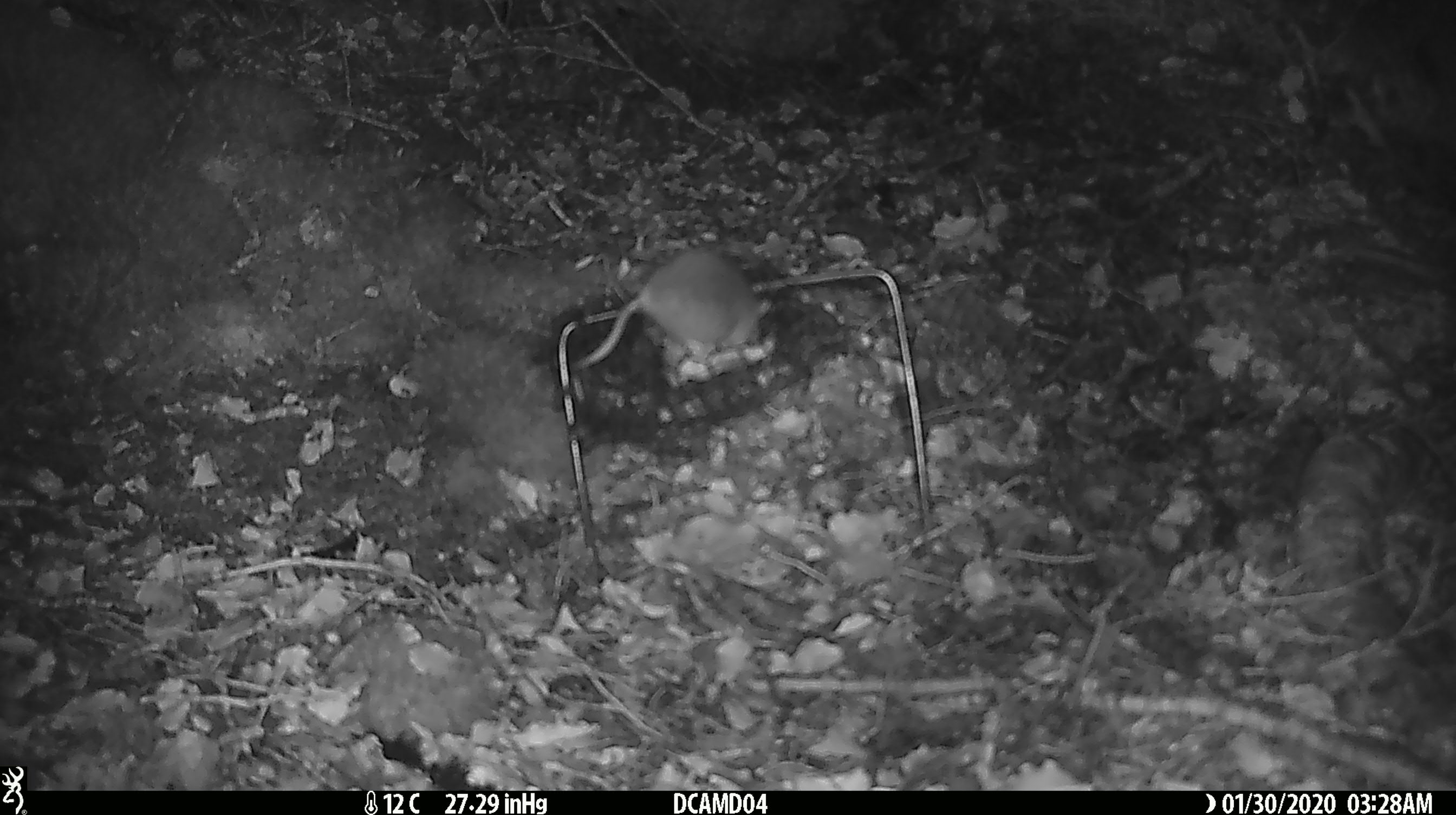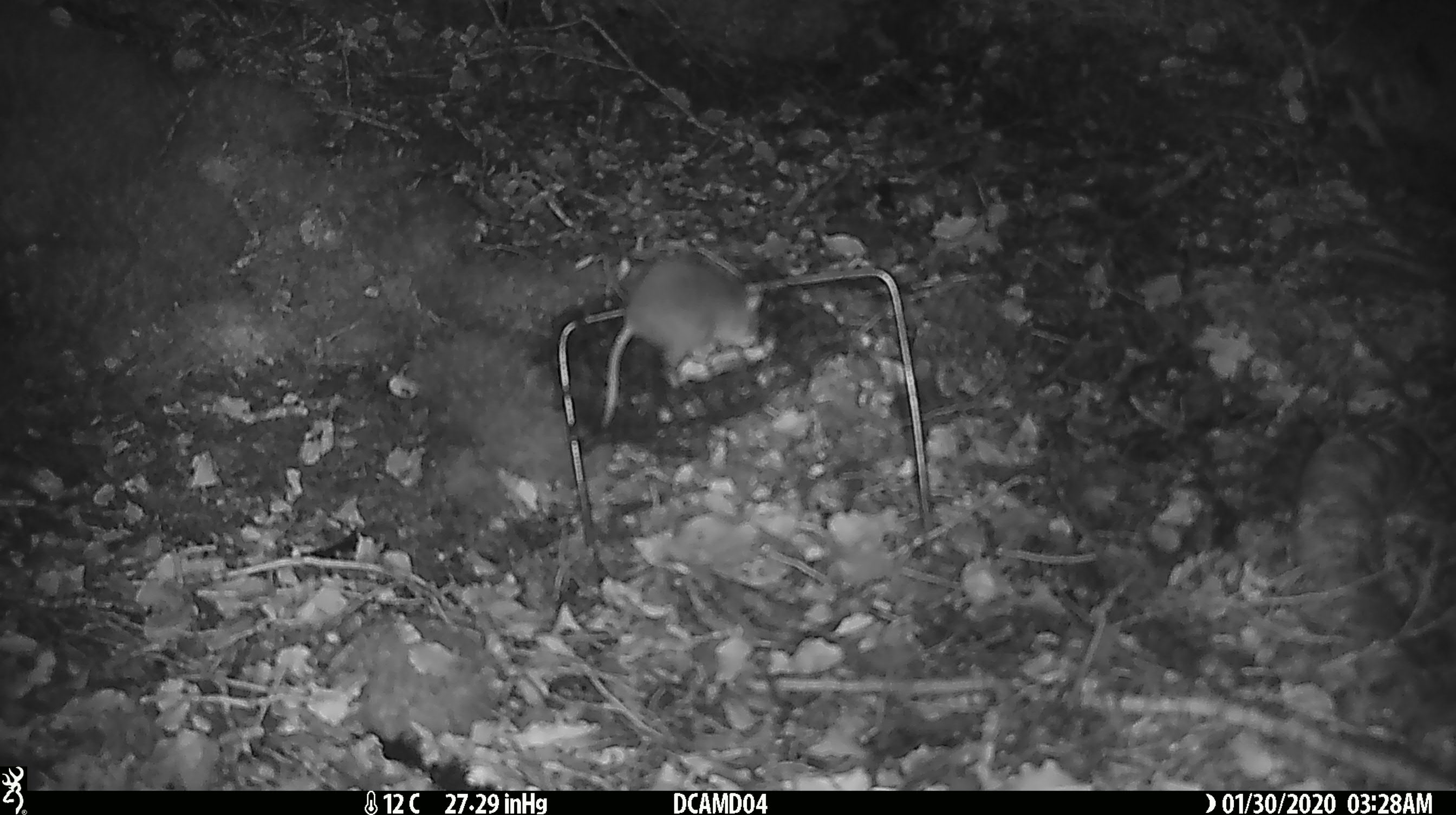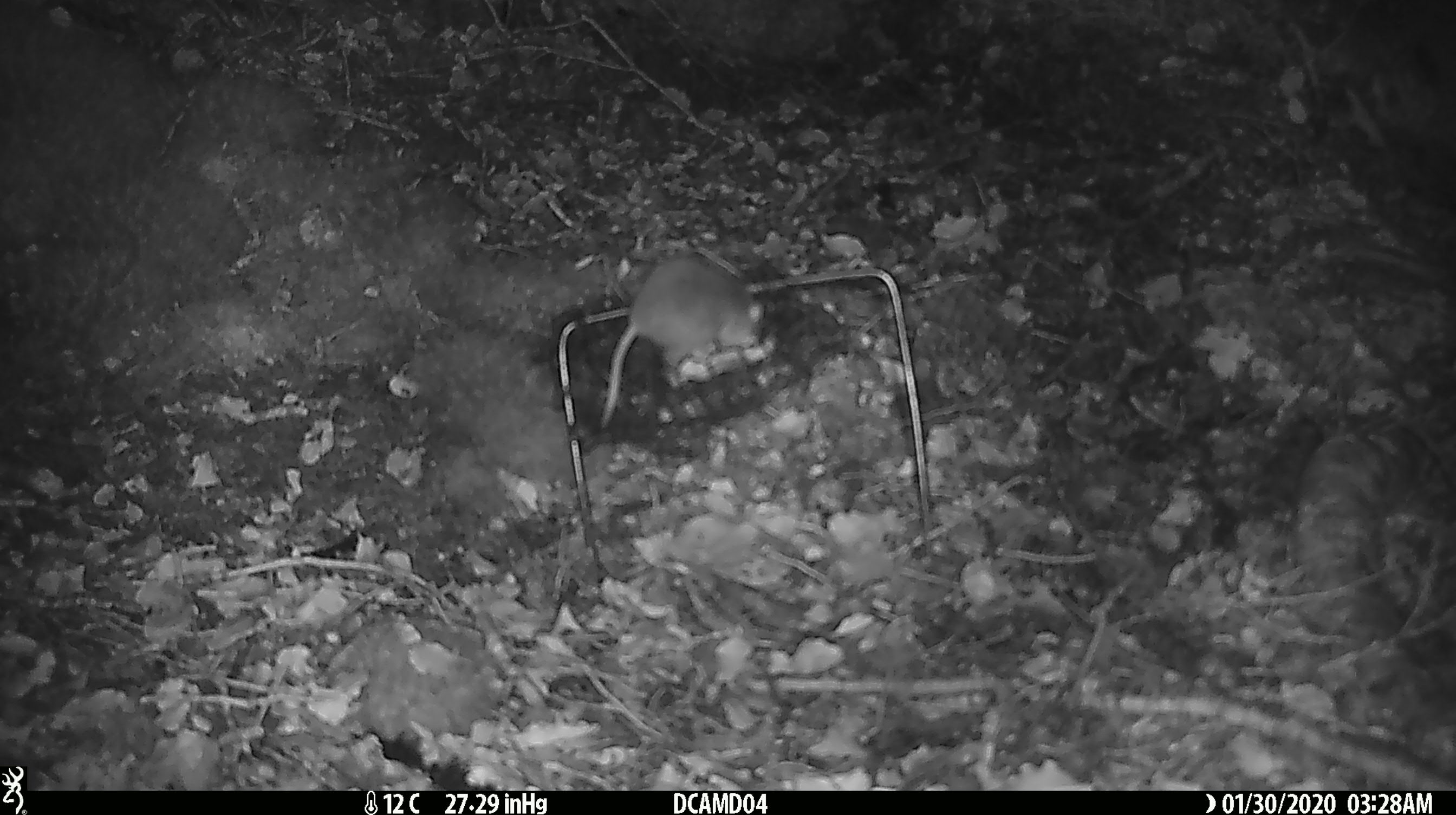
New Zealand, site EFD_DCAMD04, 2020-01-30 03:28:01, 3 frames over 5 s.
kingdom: Animalia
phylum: Chordata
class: Mammalia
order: Rodentia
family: Muridae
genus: Mus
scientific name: Mus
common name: mouse